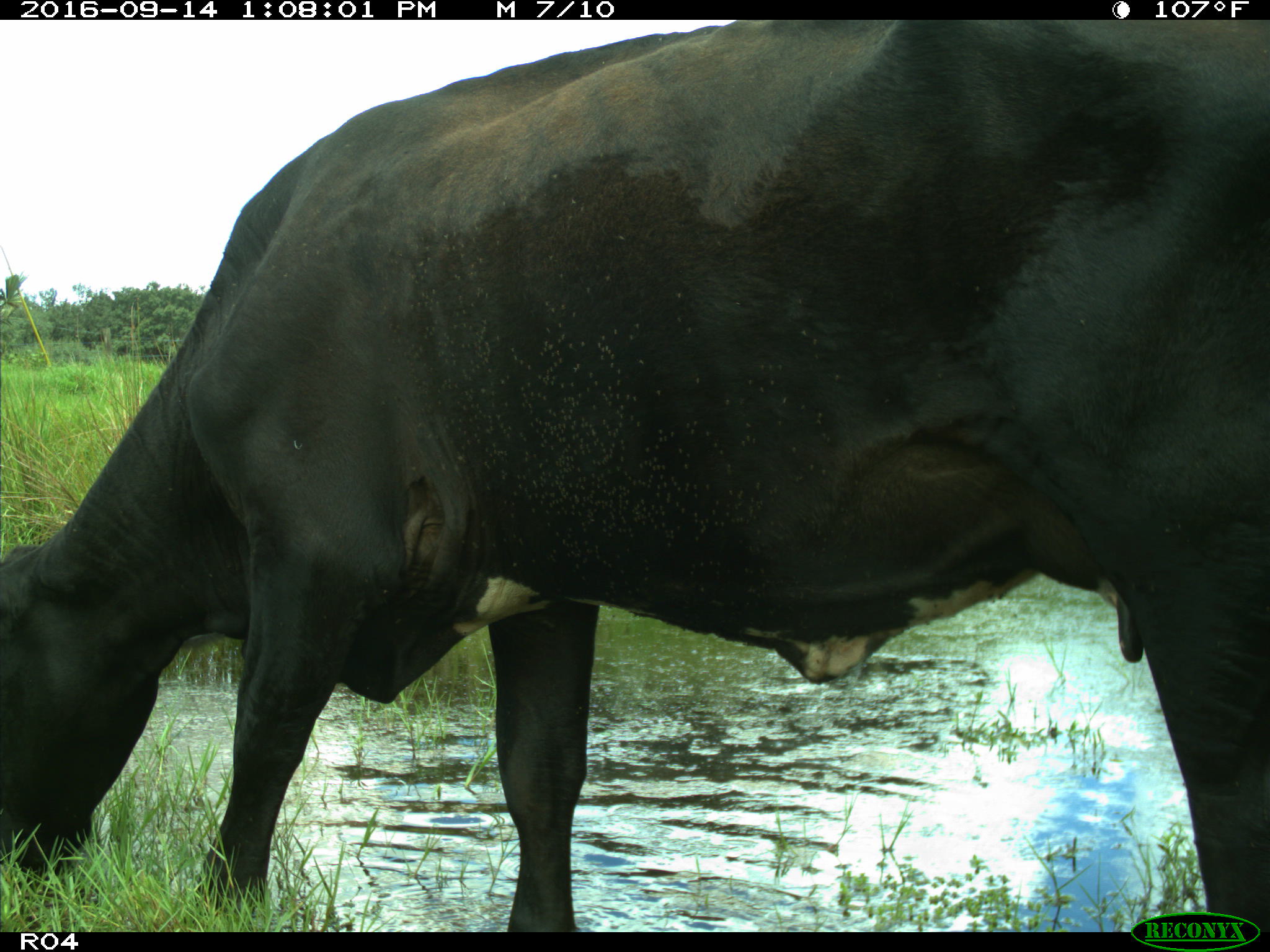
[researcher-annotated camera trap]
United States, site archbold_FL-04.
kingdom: Animalia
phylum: Chordata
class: Mammalia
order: Artiodactyla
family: Bovidae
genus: Bos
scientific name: Bos taurus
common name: domestic cow